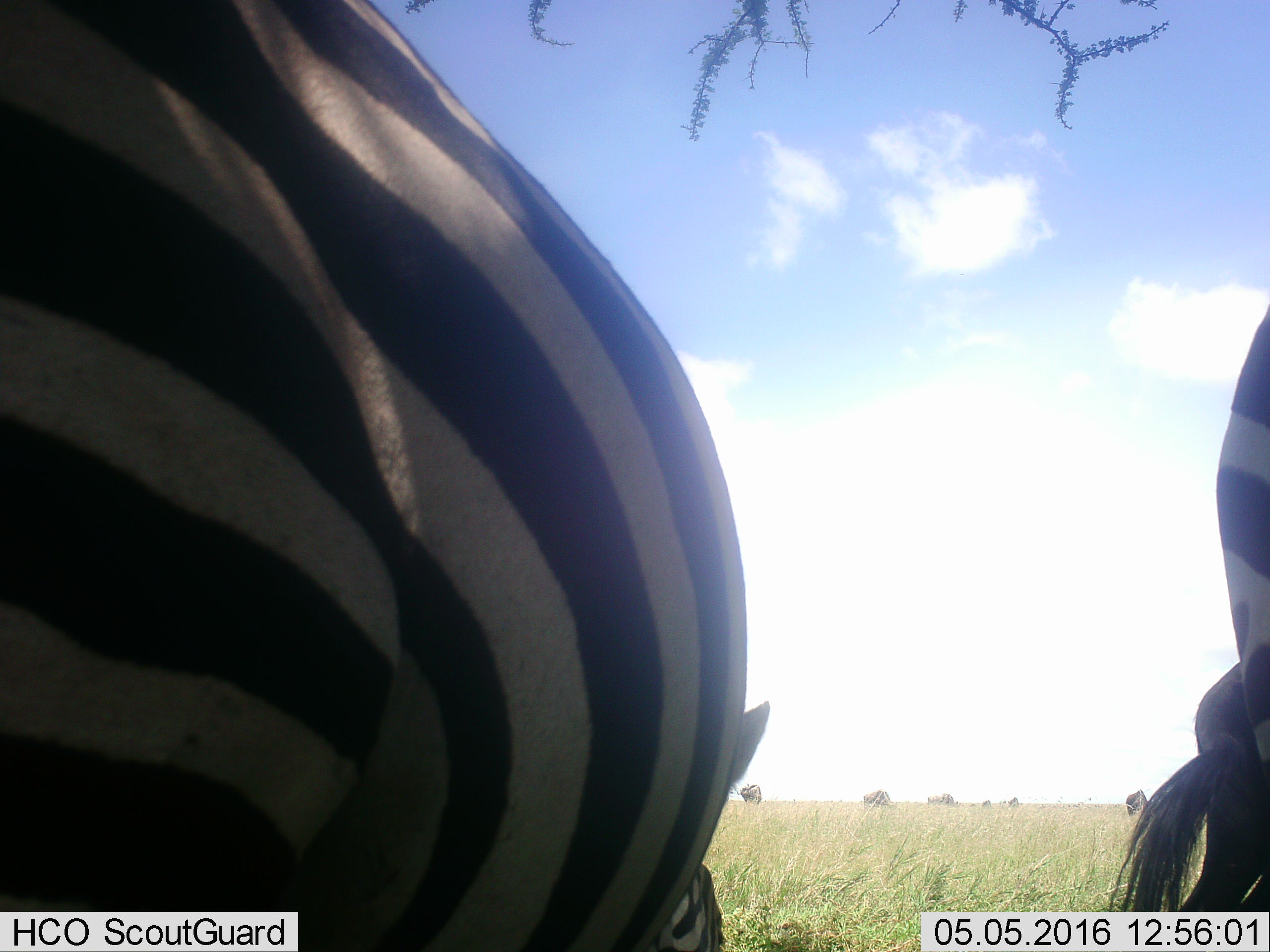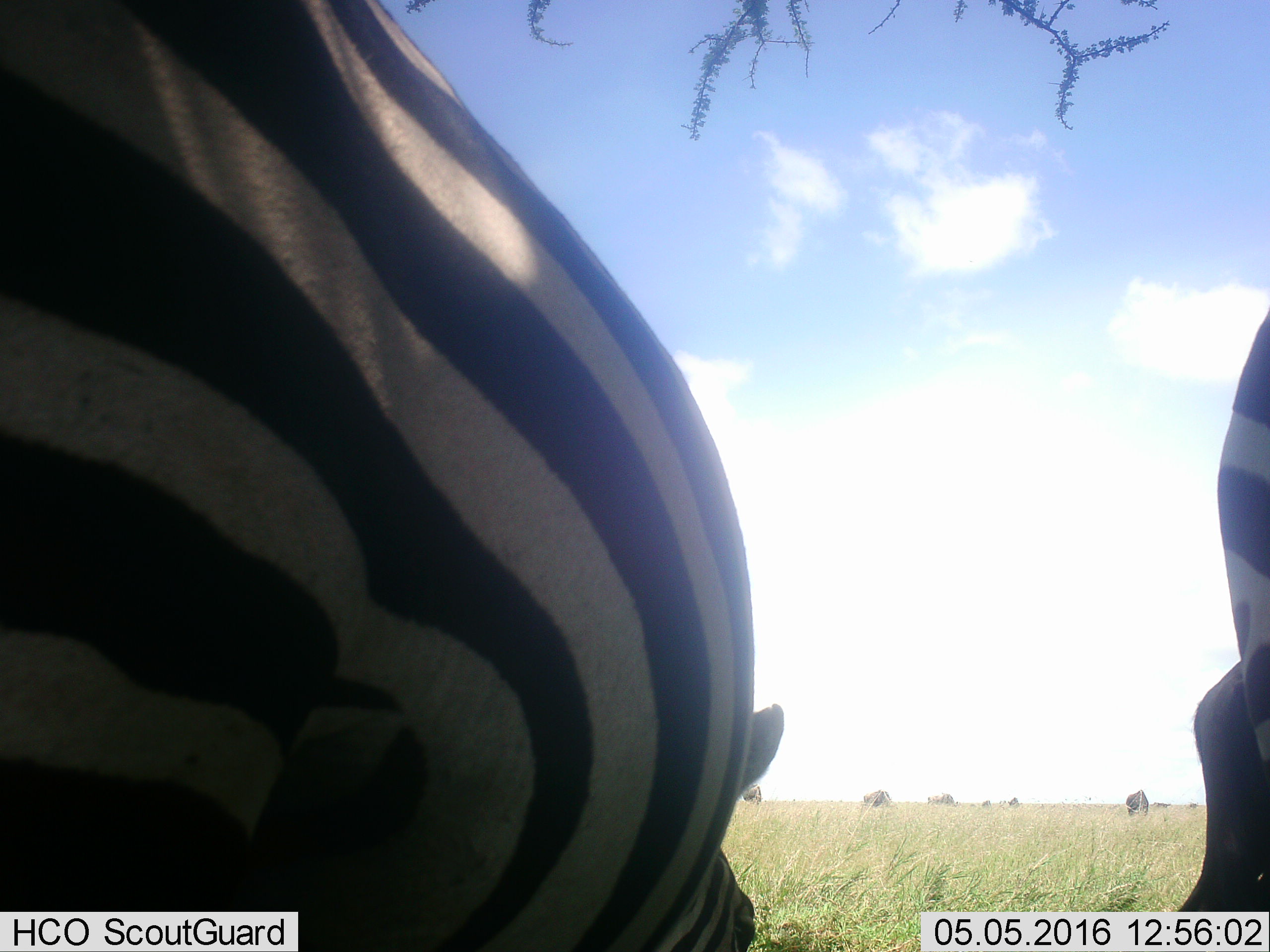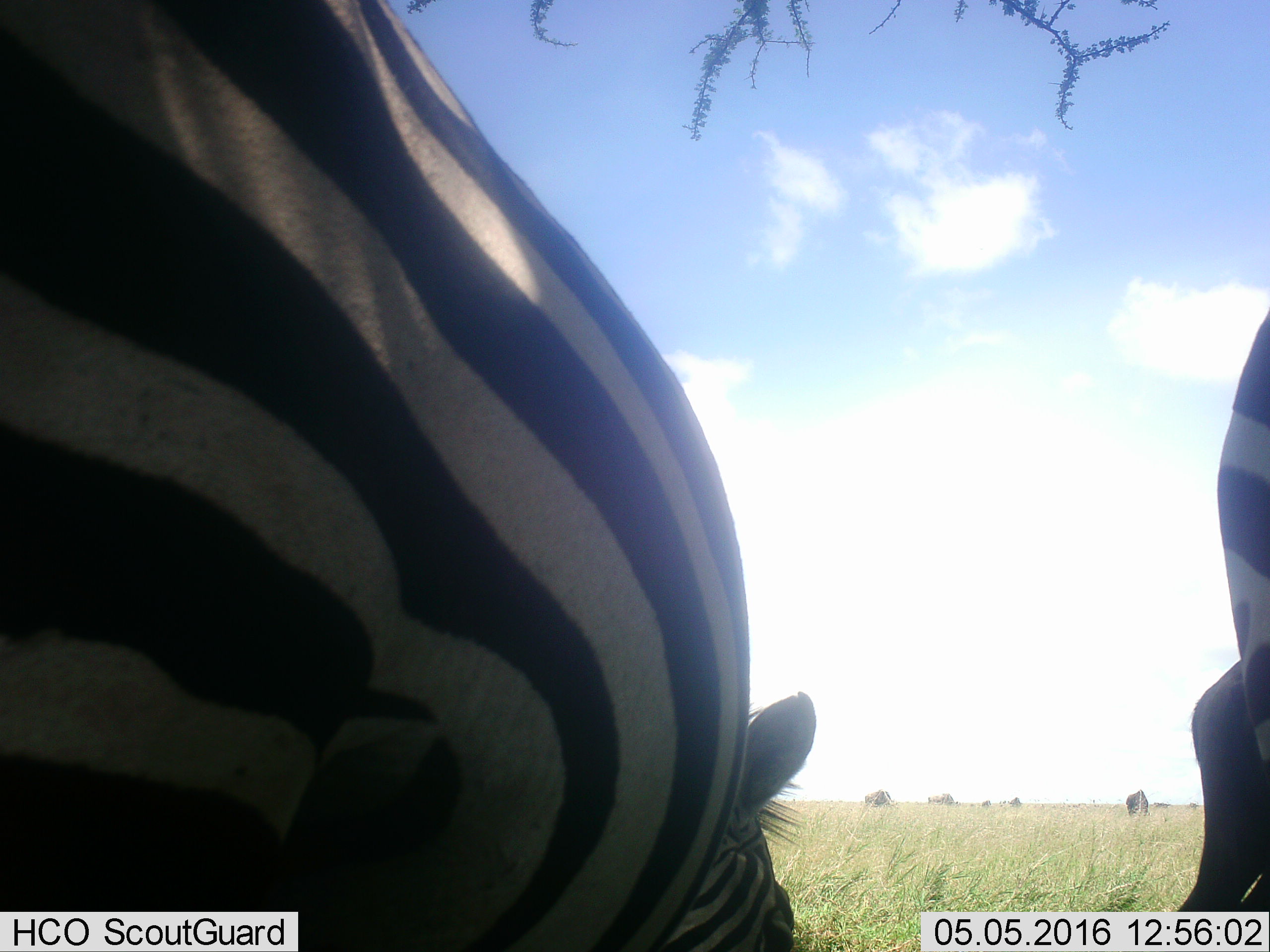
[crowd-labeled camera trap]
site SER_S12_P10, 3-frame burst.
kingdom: Animalia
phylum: Chordata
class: Mammalia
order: Perissodactyla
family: Equidae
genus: Equus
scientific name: Equus quagga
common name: plains zebra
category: zebraplains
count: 2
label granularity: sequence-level